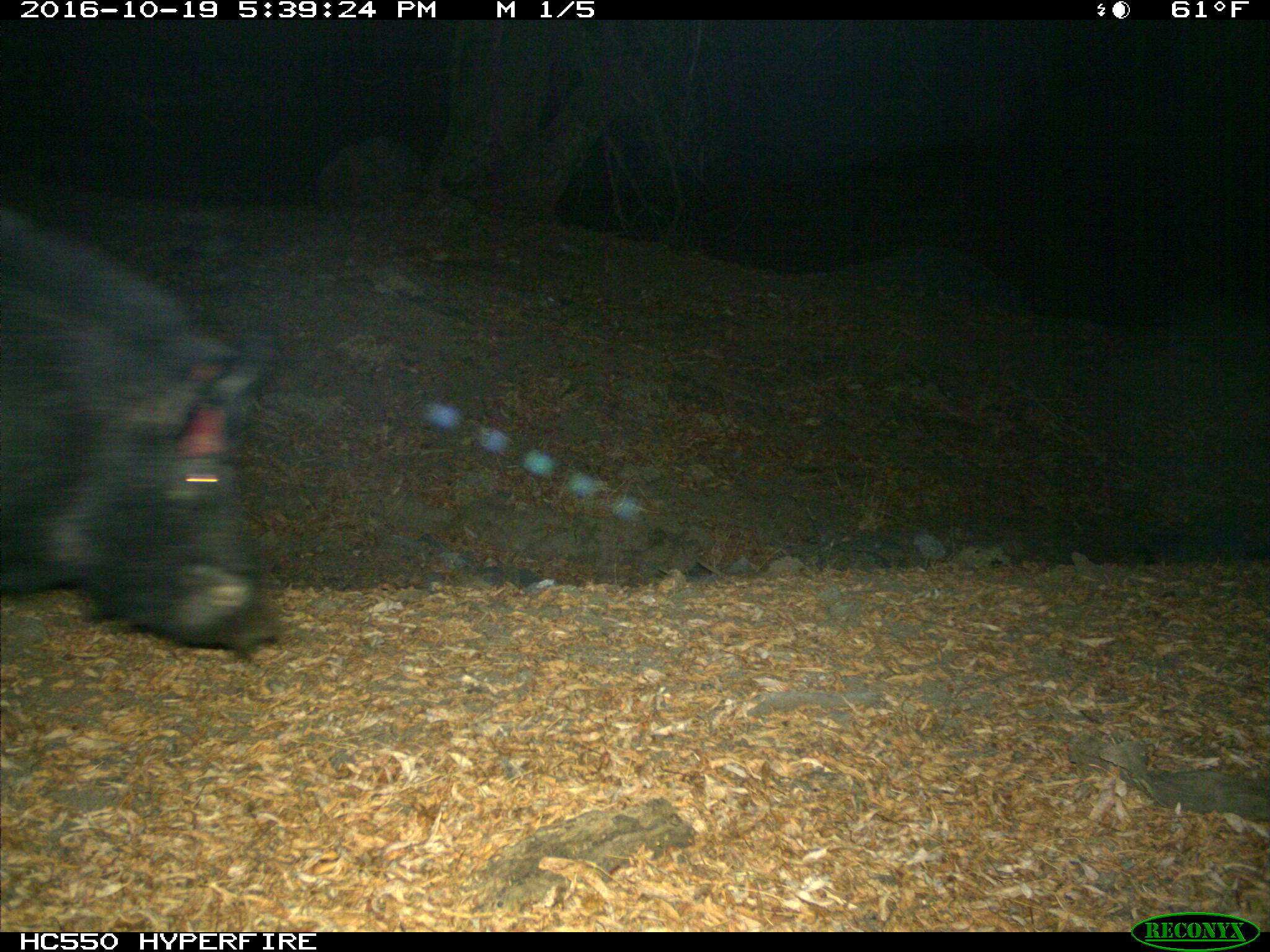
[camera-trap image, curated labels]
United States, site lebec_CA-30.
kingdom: Animalia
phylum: Chordata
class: Mammalia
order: Artiodactyla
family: Suidae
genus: Sus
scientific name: Sus scrofa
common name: wild boar